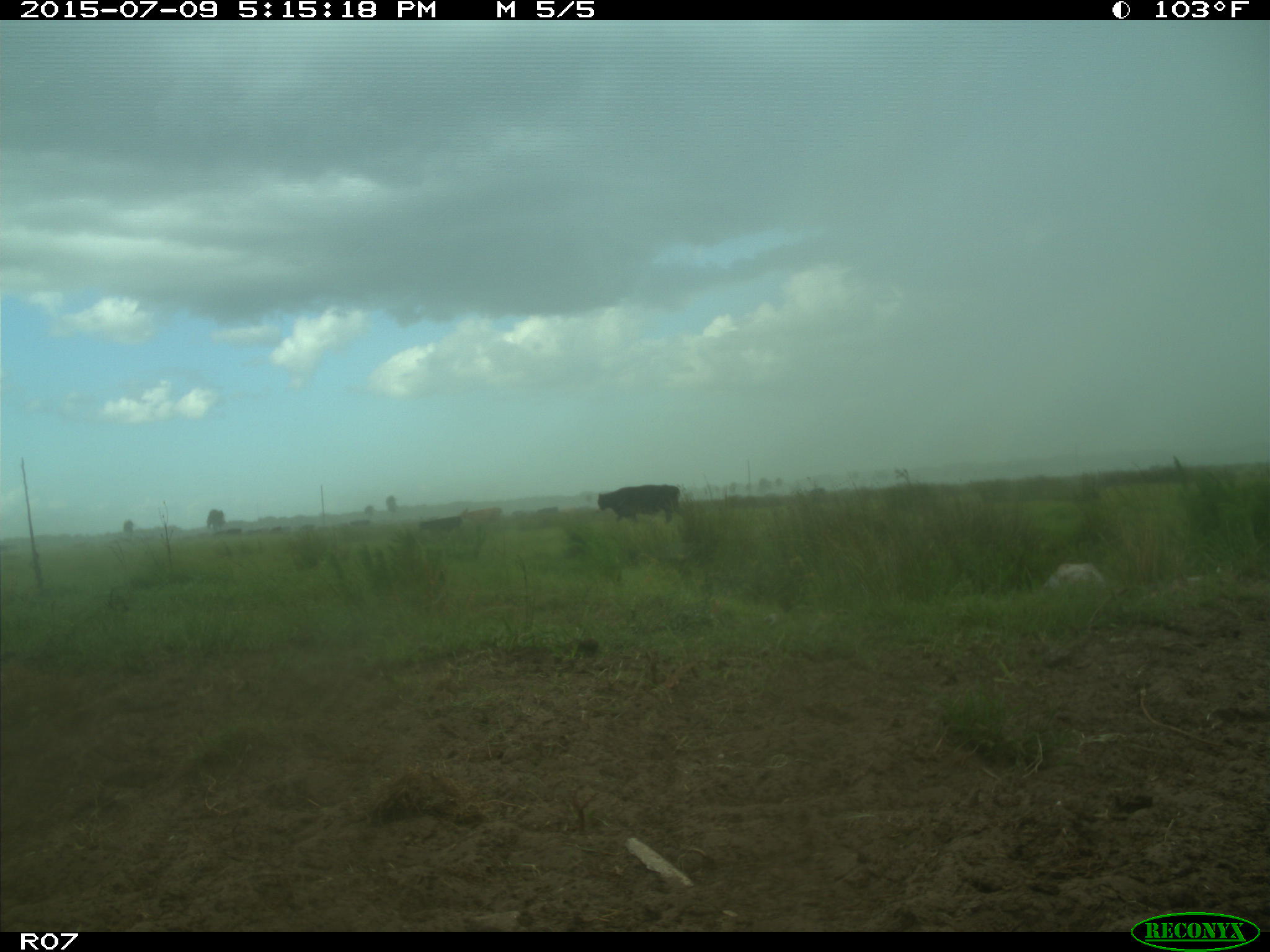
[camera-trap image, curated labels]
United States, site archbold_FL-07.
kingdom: Animalia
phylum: Chordata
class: Mammalia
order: Artiodactyla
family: Bovidae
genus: Bos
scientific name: Bos taurus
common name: domestic cow